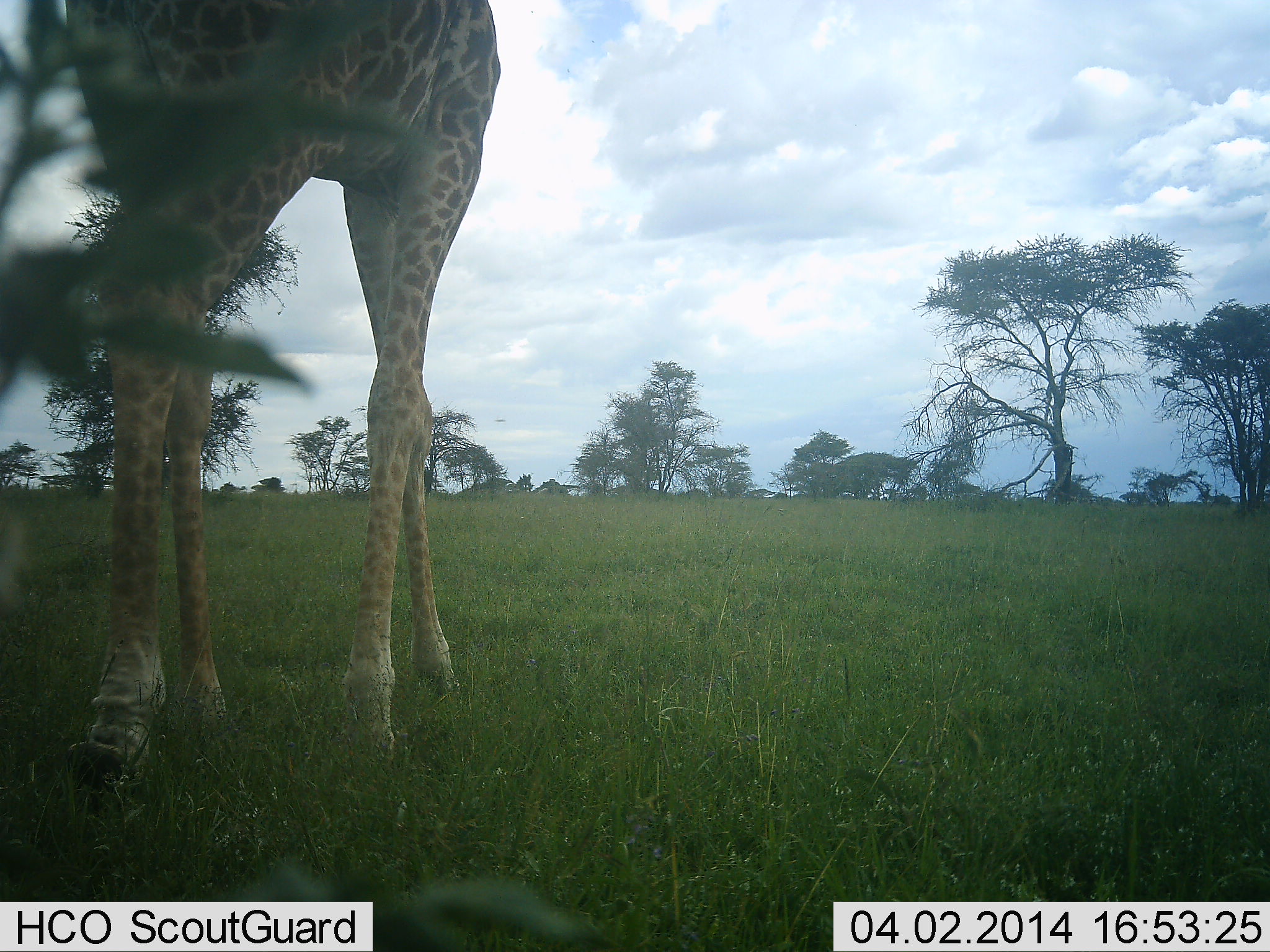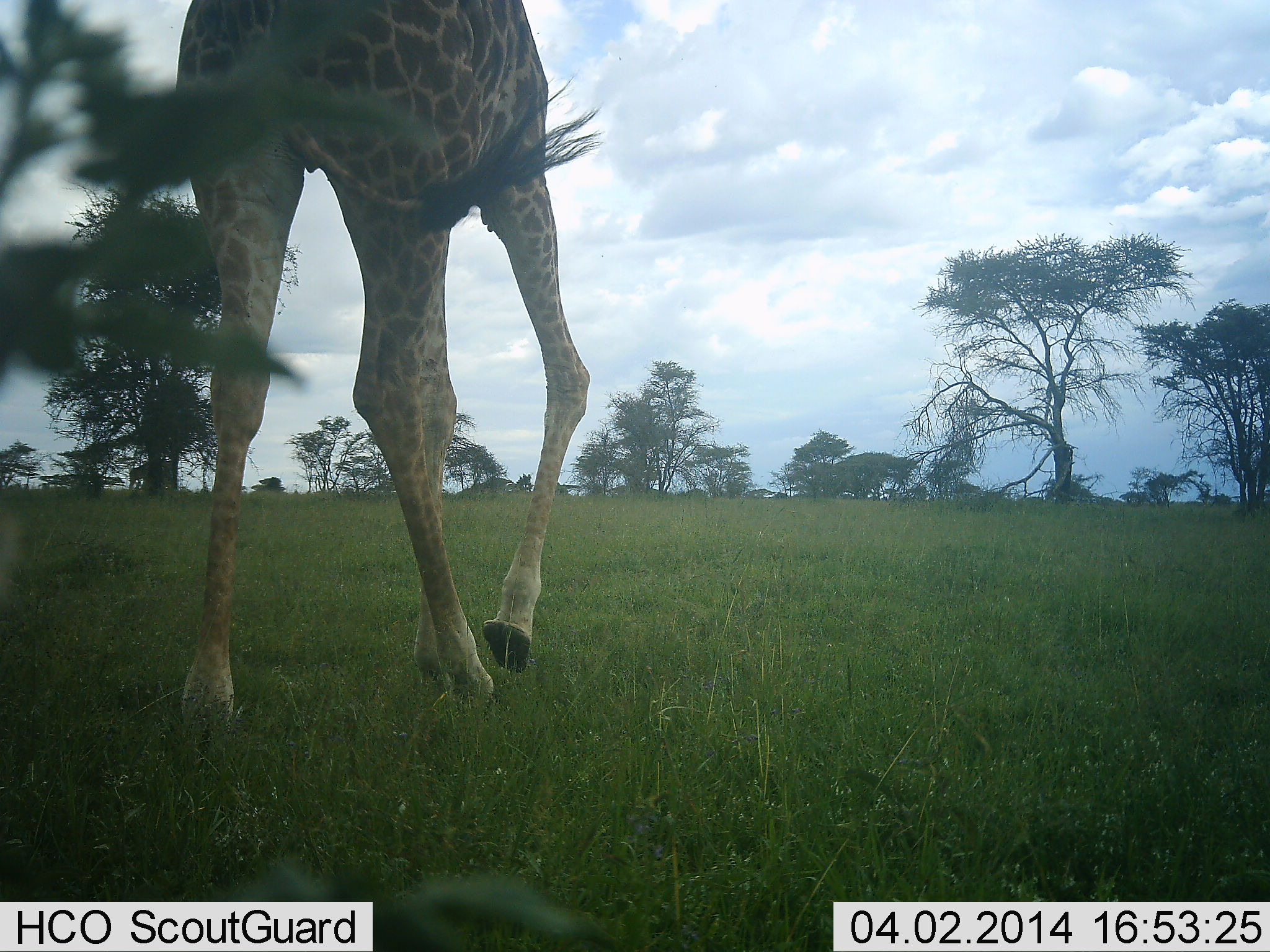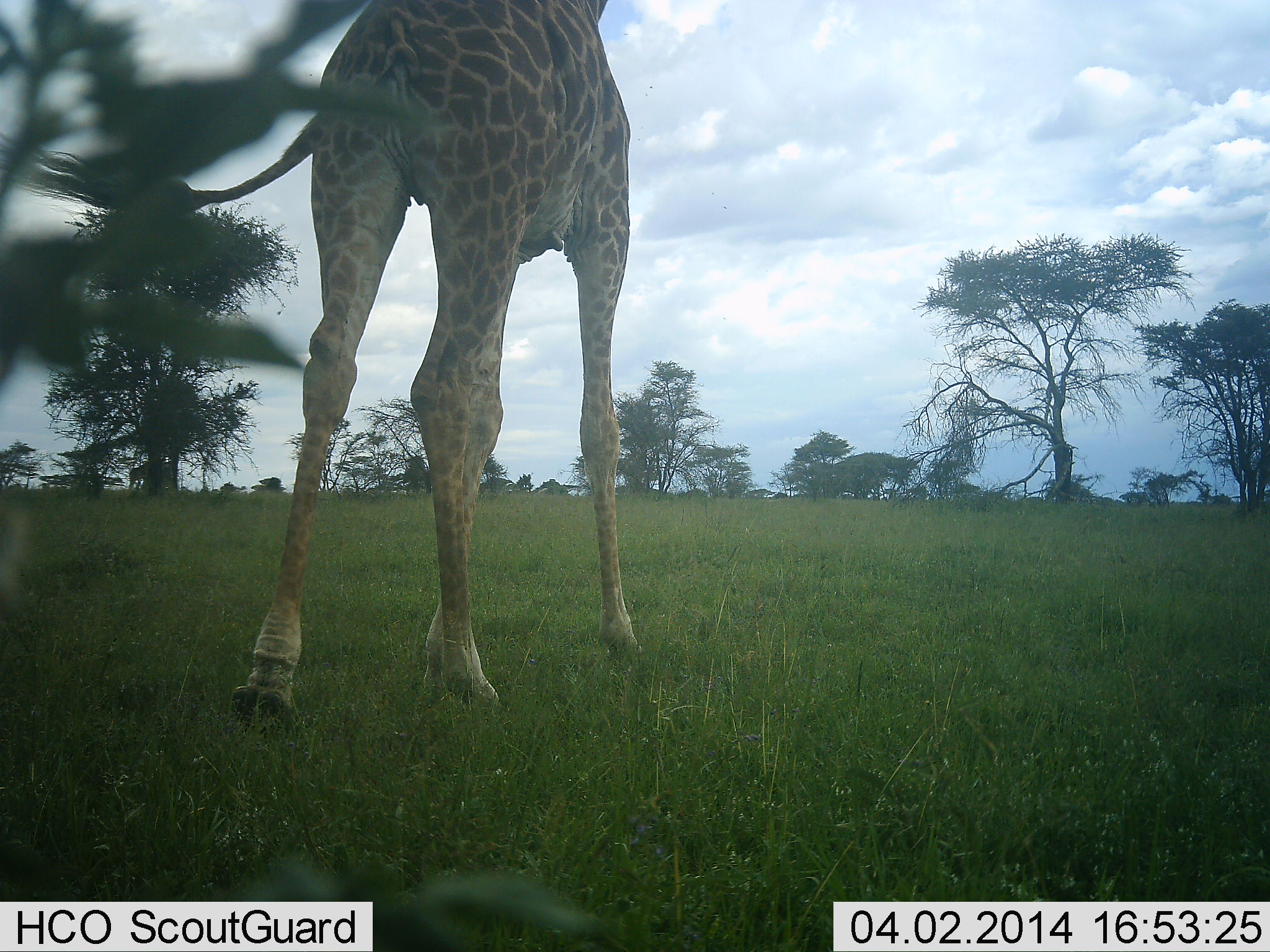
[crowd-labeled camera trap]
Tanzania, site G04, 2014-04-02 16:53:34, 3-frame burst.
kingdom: Animalia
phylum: Chordata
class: Mammalia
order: Artiodactyla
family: Giraffidae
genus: Giraffa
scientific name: Giraffa camelopardalis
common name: giraffe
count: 1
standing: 9%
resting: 0%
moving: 100%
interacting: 0%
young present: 0%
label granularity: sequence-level